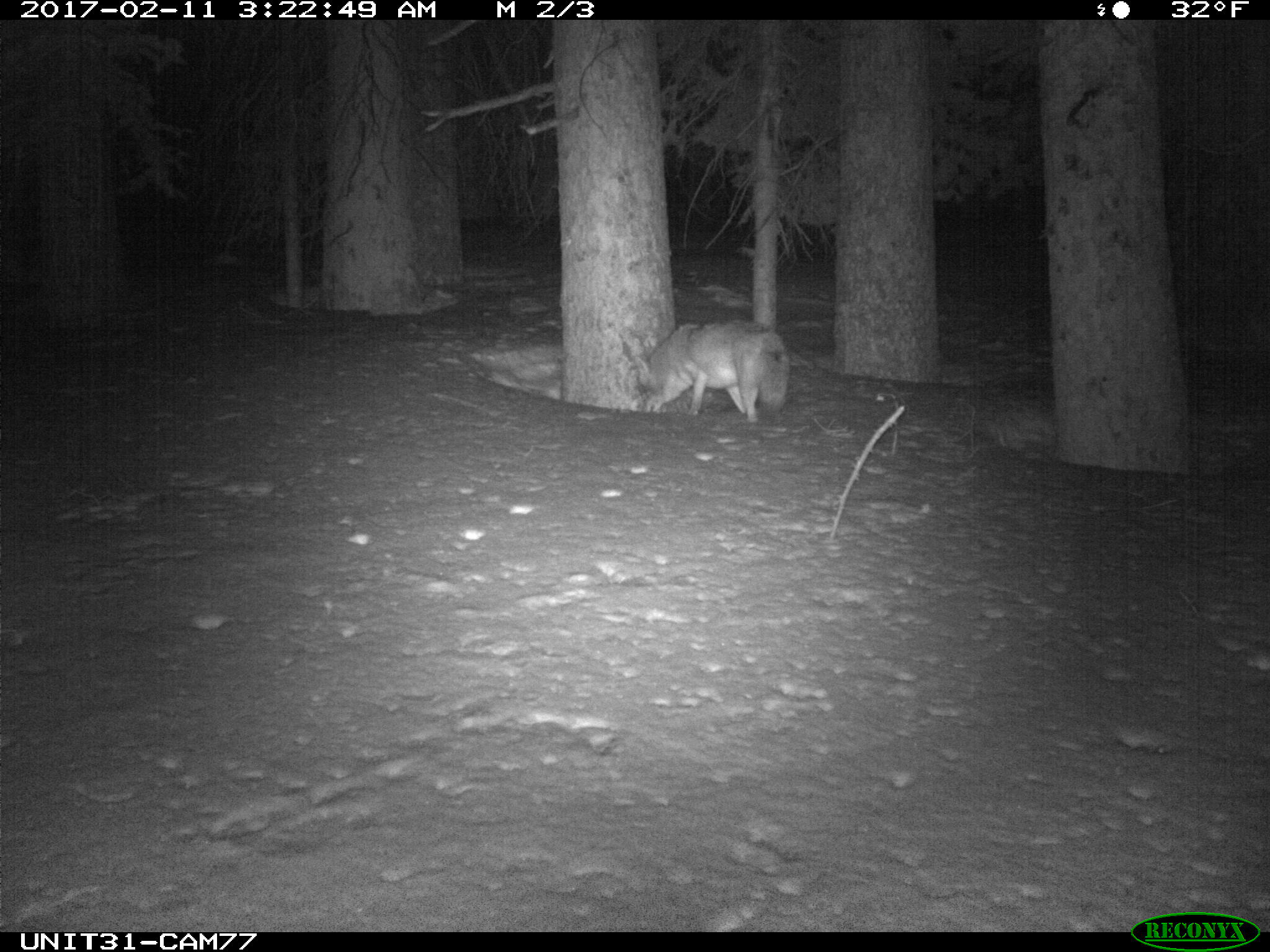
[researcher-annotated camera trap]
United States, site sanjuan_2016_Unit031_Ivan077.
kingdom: Animalia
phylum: Chordata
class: Mammalia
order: Carnivora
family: Canidae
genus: Canis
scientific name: Canis latrans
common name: coyote